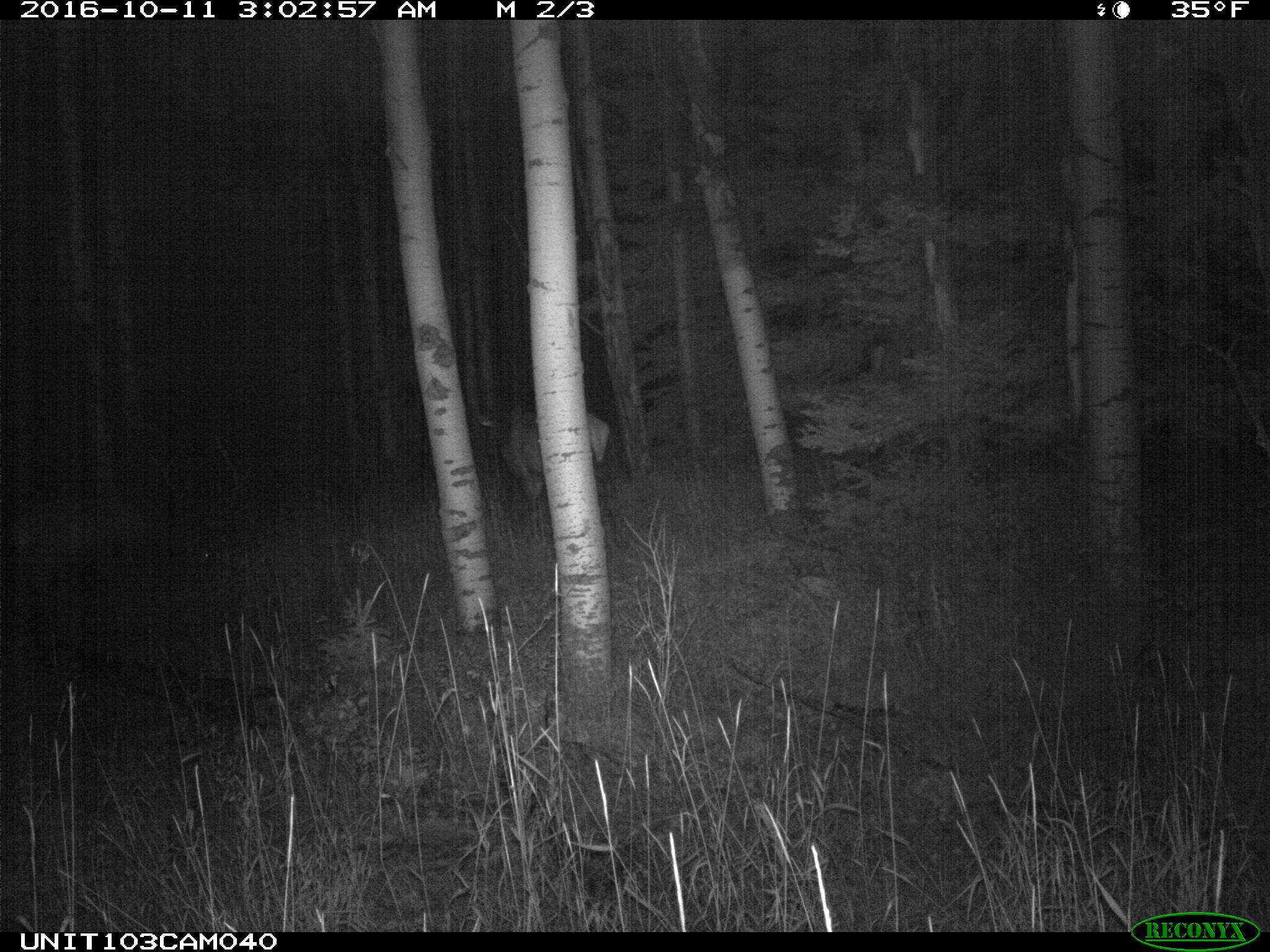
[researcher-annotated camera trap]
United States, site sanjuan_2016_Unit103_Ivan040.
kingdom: Animalia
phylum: Chordata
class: Mammalia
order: Artiodactyla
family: Cervidae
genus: Cervus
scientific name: Cervus elaphus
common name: red deer